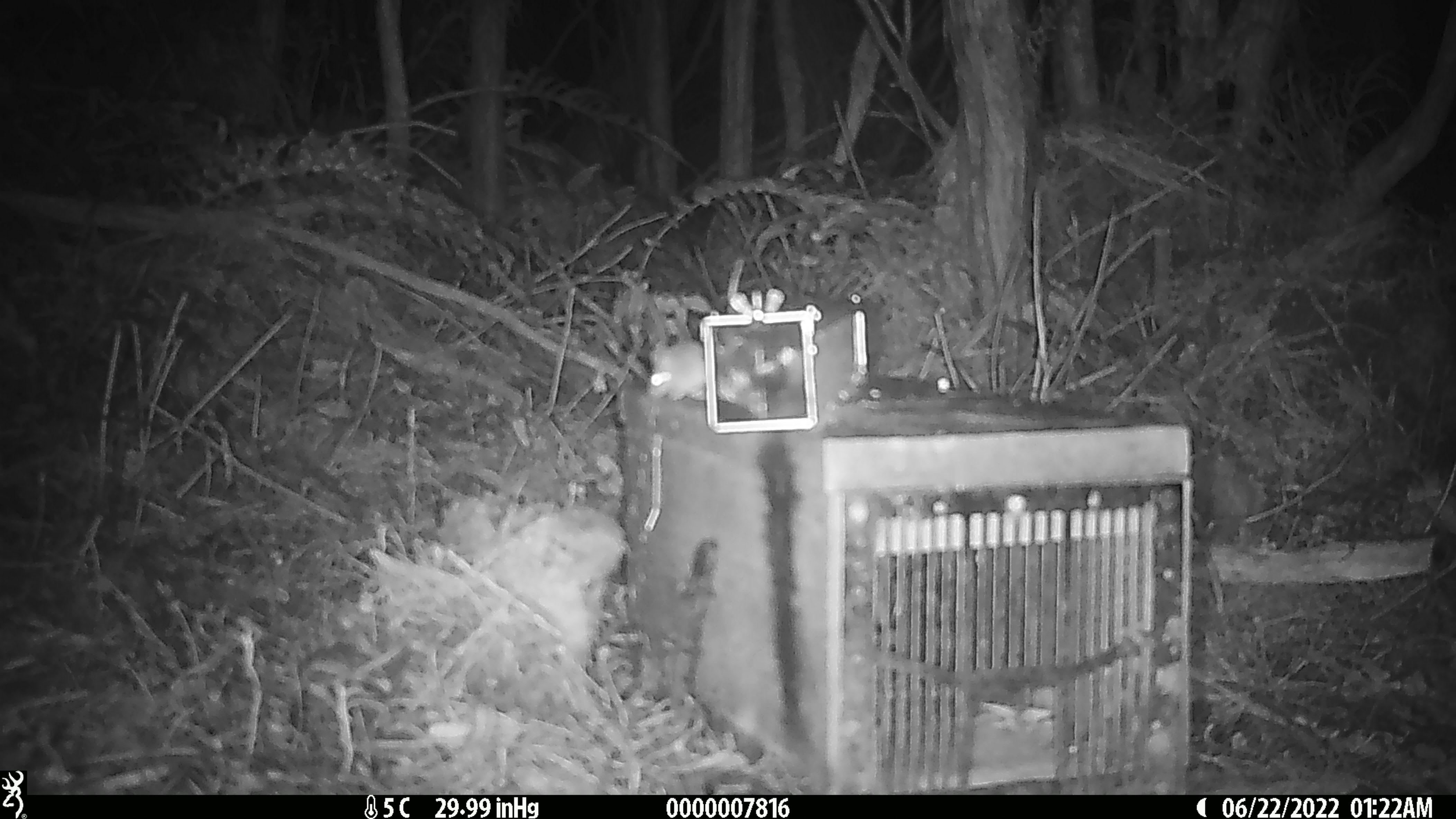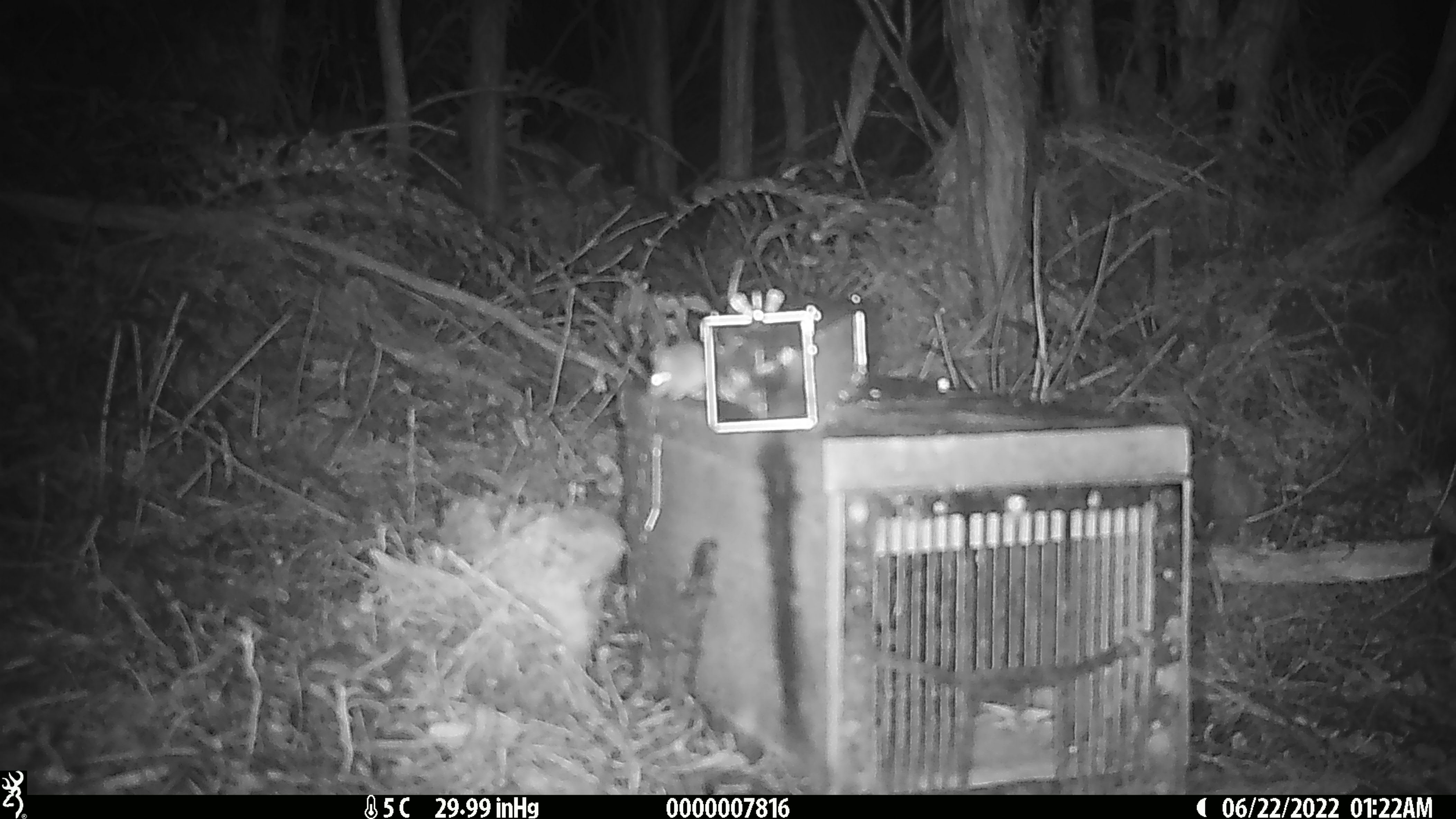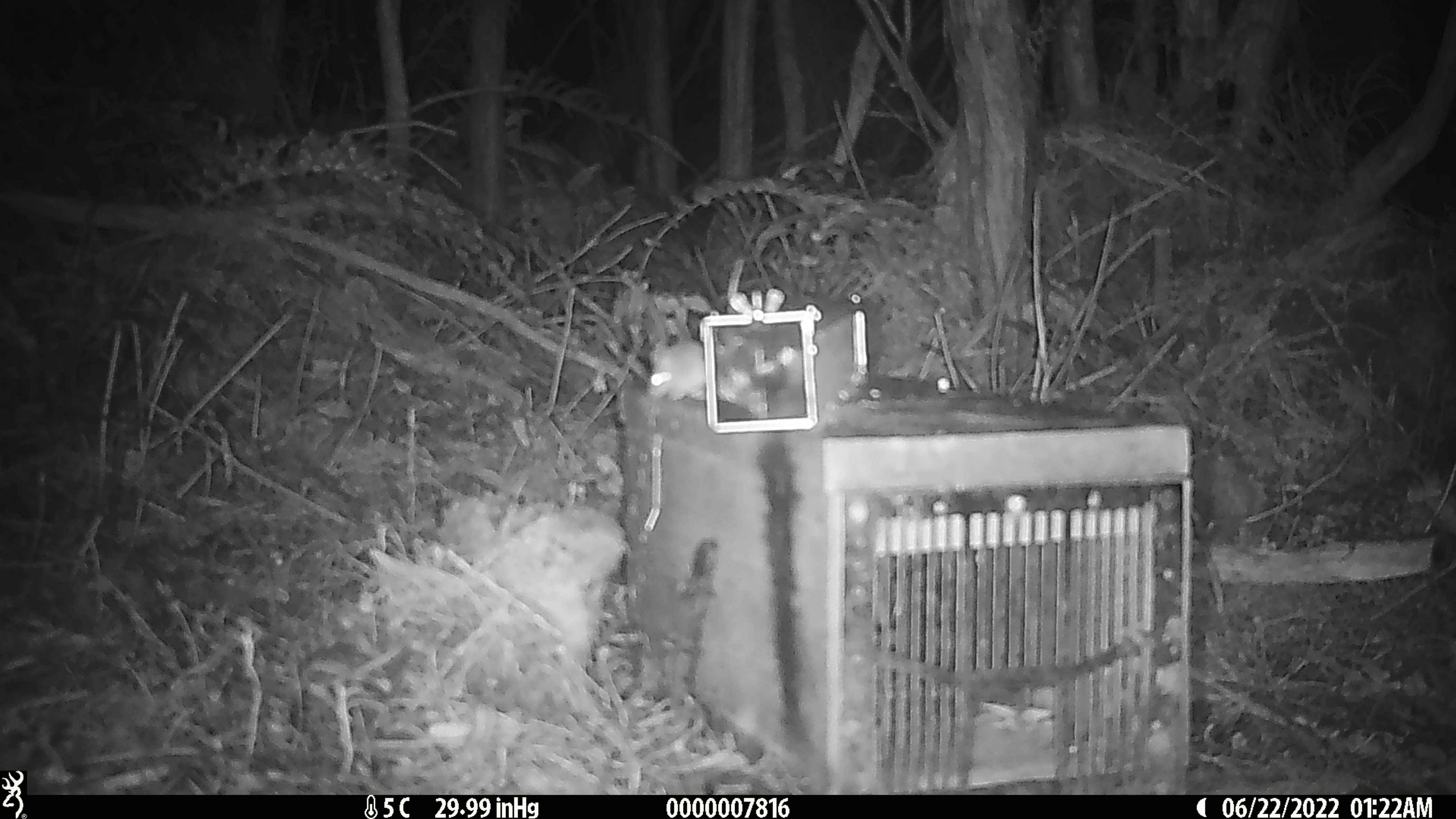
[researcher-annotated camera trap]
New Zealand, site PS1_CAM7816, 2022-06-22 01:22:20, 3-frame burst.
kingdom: Animalia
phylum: Chordata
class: Mammalia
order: Rodentia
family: Muridae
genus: Mus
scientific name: Mus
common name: mouse